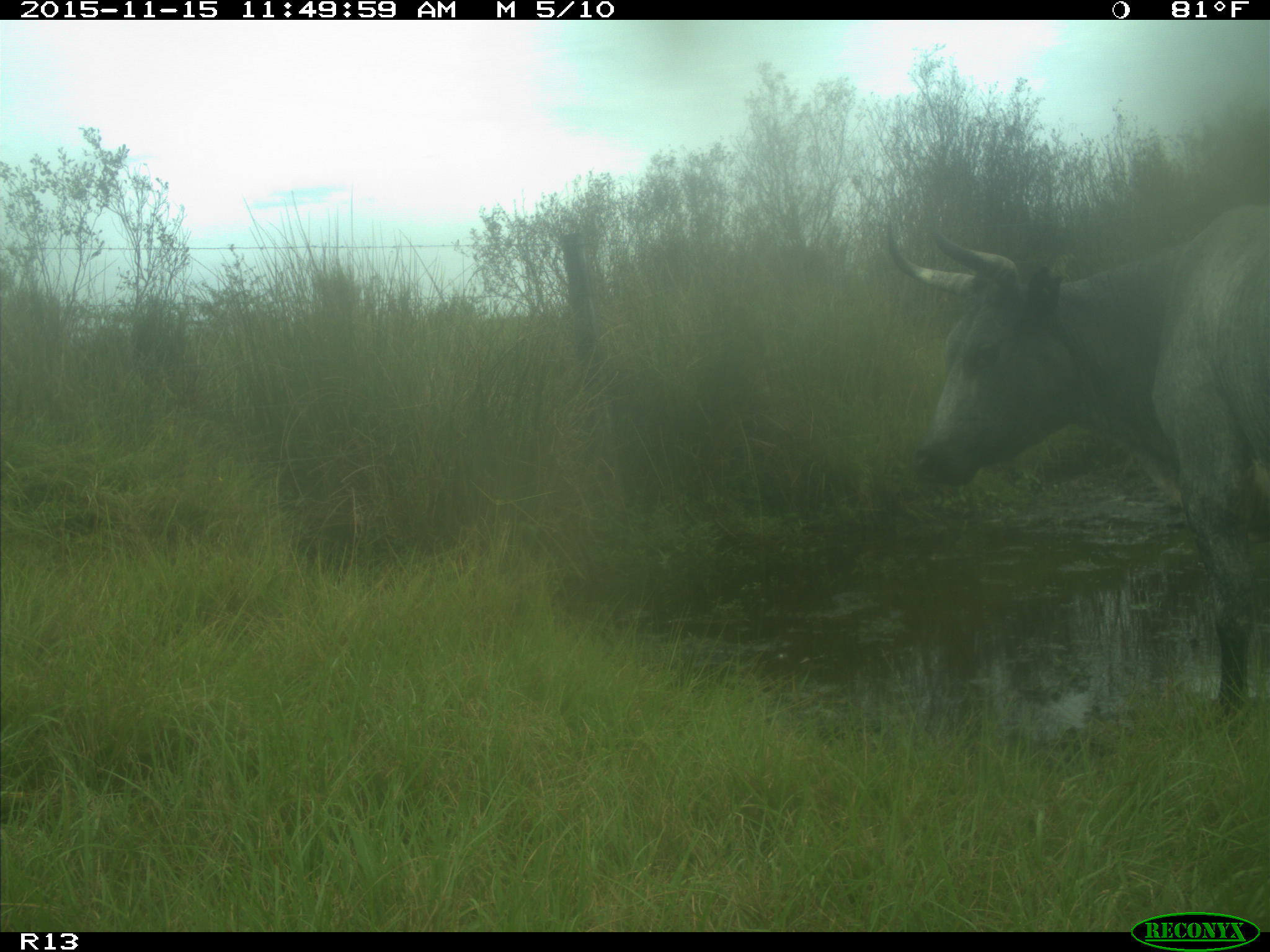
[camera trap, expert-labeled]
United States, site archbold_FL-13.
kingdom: Animalia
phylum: Chordata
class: Mammalia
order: Artiodactyla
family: Bovidae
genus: Bos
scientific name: Bos taurus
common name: domestic cow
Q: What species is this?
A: Bos taurus (domestic cow).